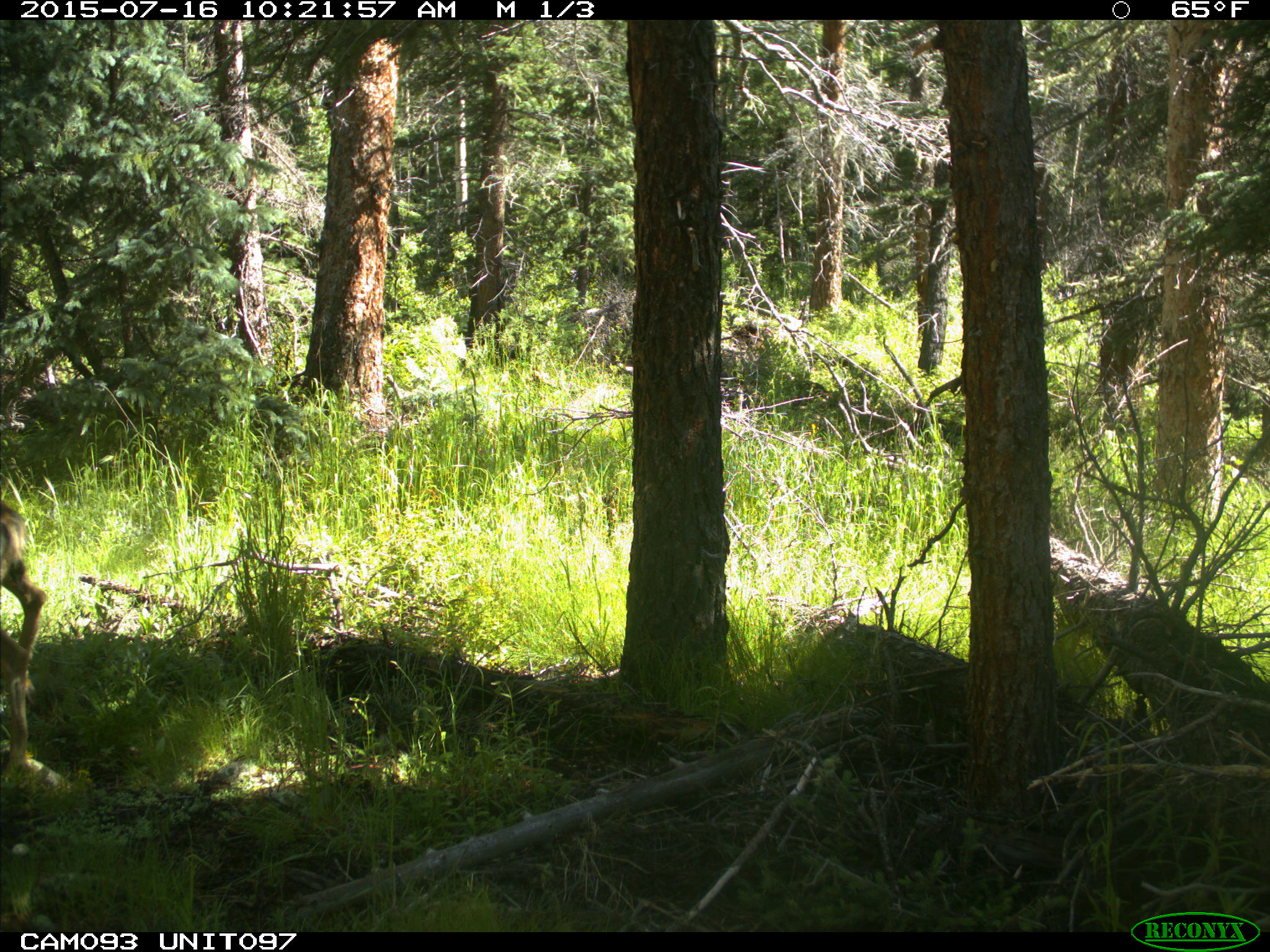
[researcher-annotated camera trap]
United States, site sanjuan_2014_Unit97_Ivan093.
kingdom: Animalia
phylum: Chordata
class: Mammalia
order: Artiodactyla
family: Cervidae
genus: Odocoileus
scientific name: Odocoileus hemionus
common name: mule deer